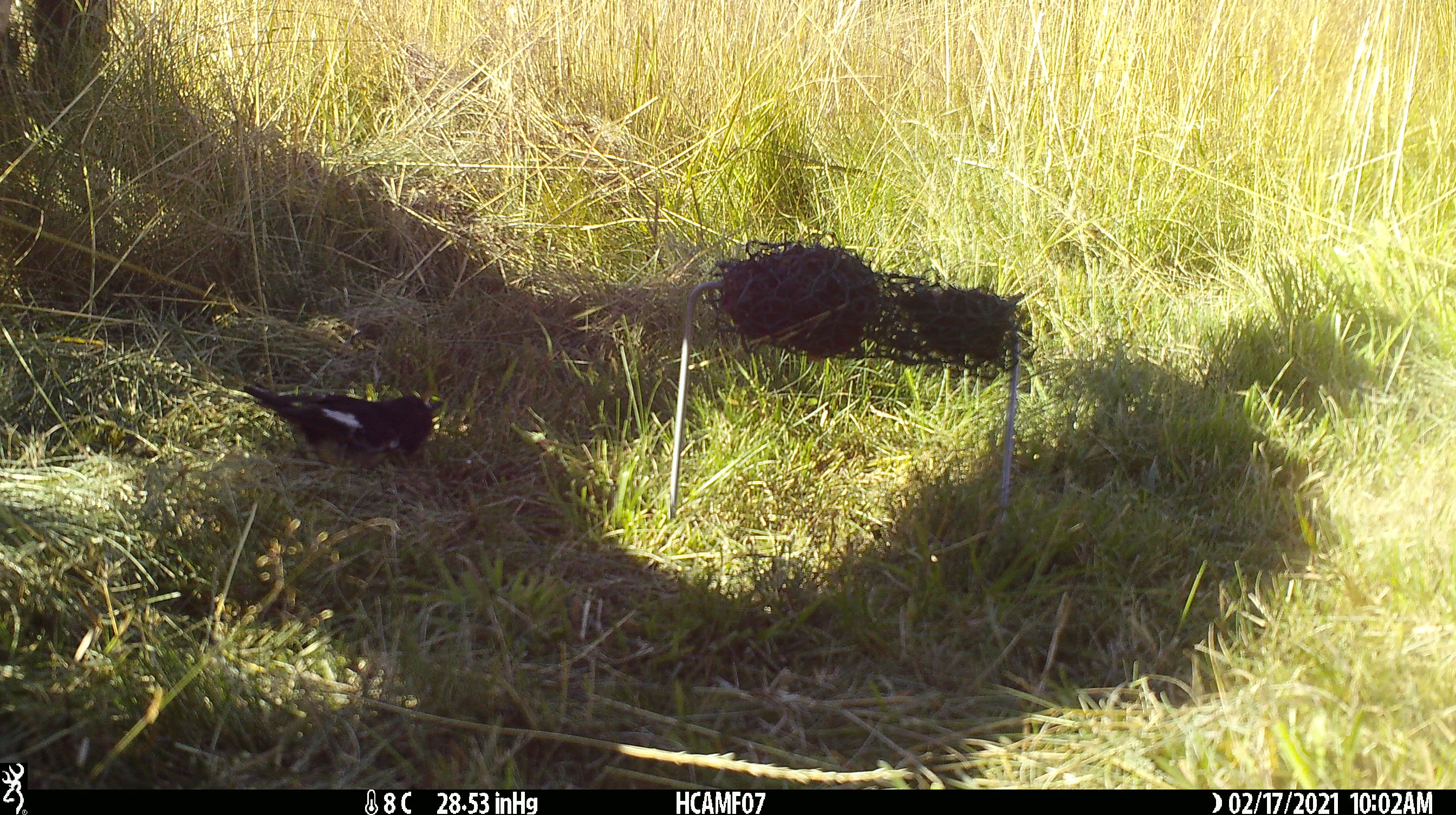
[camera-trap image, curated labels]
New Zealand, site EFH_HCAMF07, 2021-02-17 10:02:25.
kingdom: Animalia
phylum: Chordata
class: Aves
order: Passeriformes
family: Petroicidae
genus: Petroica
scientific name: Petroica macrocephala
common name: tomtit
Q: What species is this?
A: Tomtit (Petroica macrocephala).